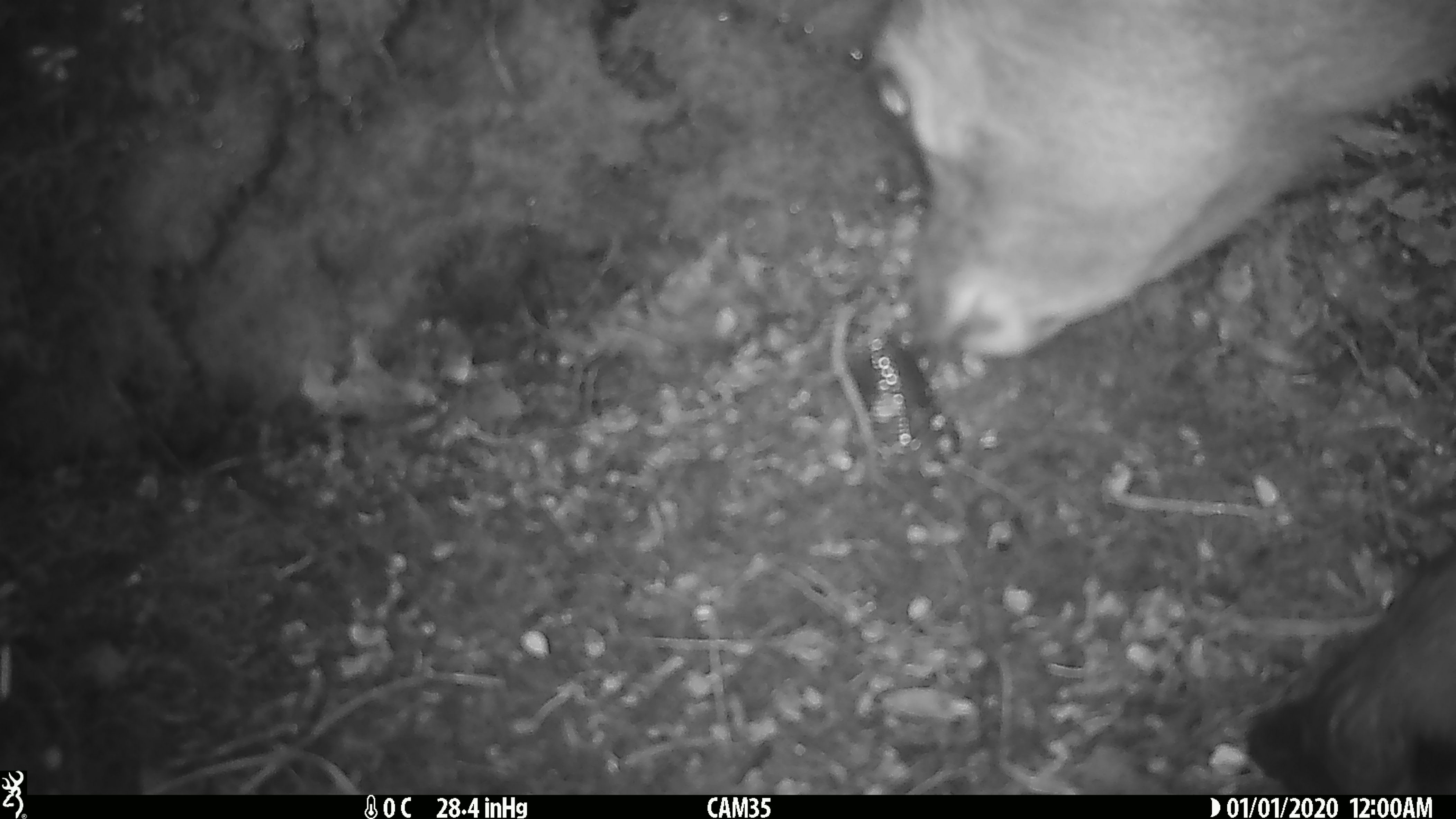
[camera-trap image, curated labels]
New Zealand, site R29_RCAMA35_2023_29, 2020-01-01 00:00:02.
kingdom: Animalia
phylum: Chordata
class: Mammalia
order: Artiodactyla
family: Cervidae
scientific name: Cervidae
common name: deer